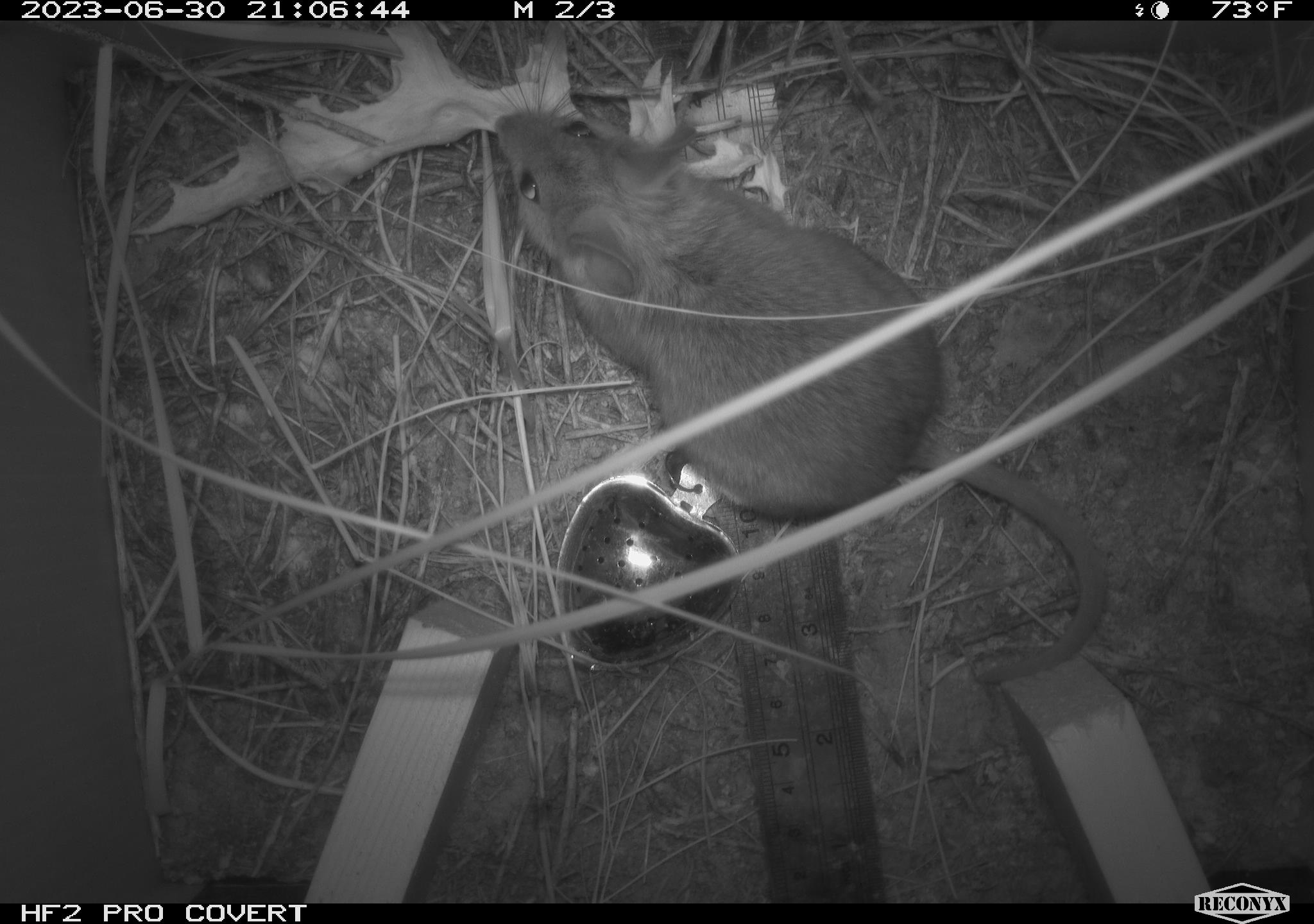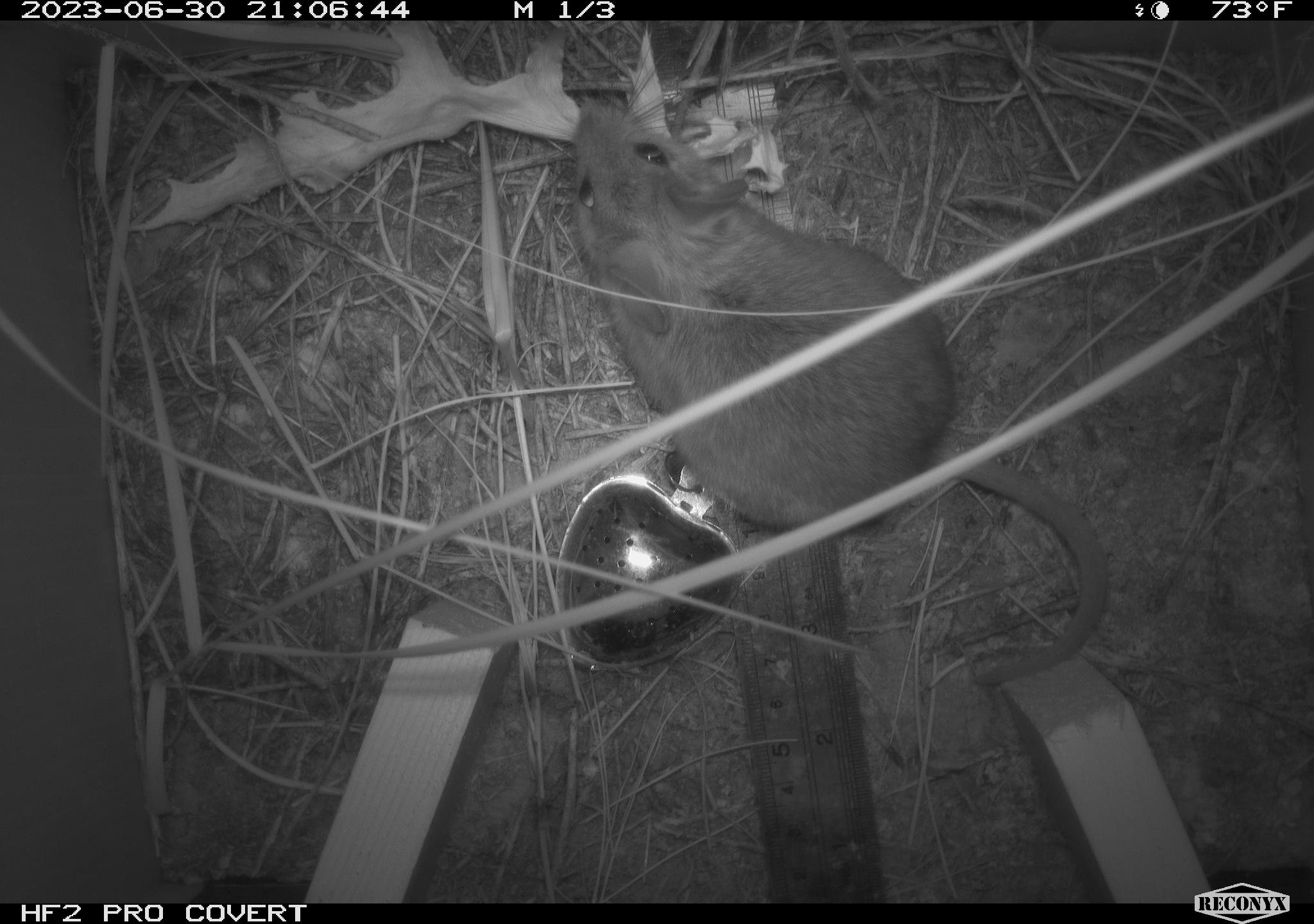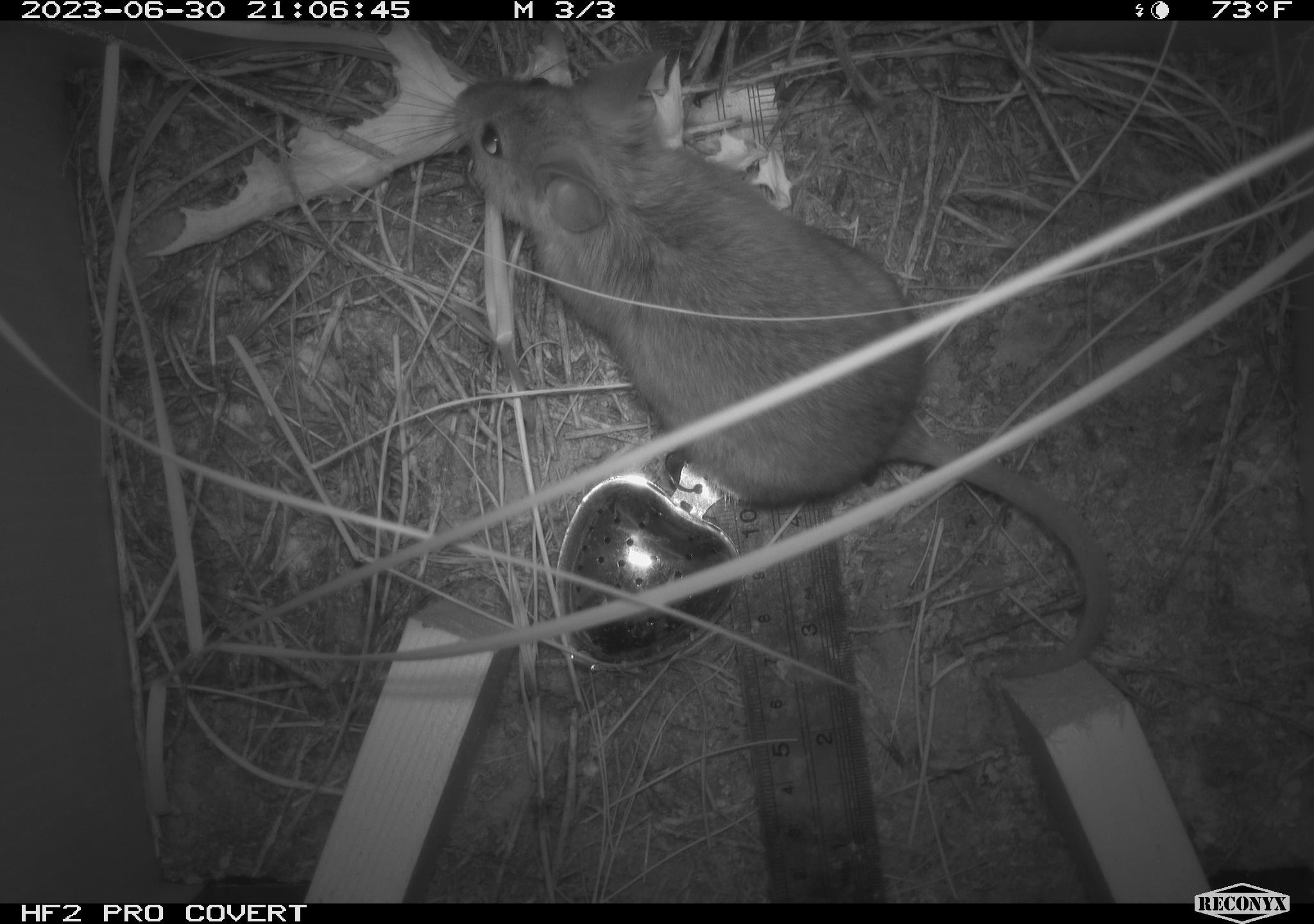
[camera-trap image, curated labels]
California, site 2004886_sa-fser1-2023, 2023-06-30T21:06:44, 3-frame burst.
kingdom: Animalia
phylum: Chordata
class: Mammalia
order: Rodentia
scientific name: Rodentia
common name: mouse species